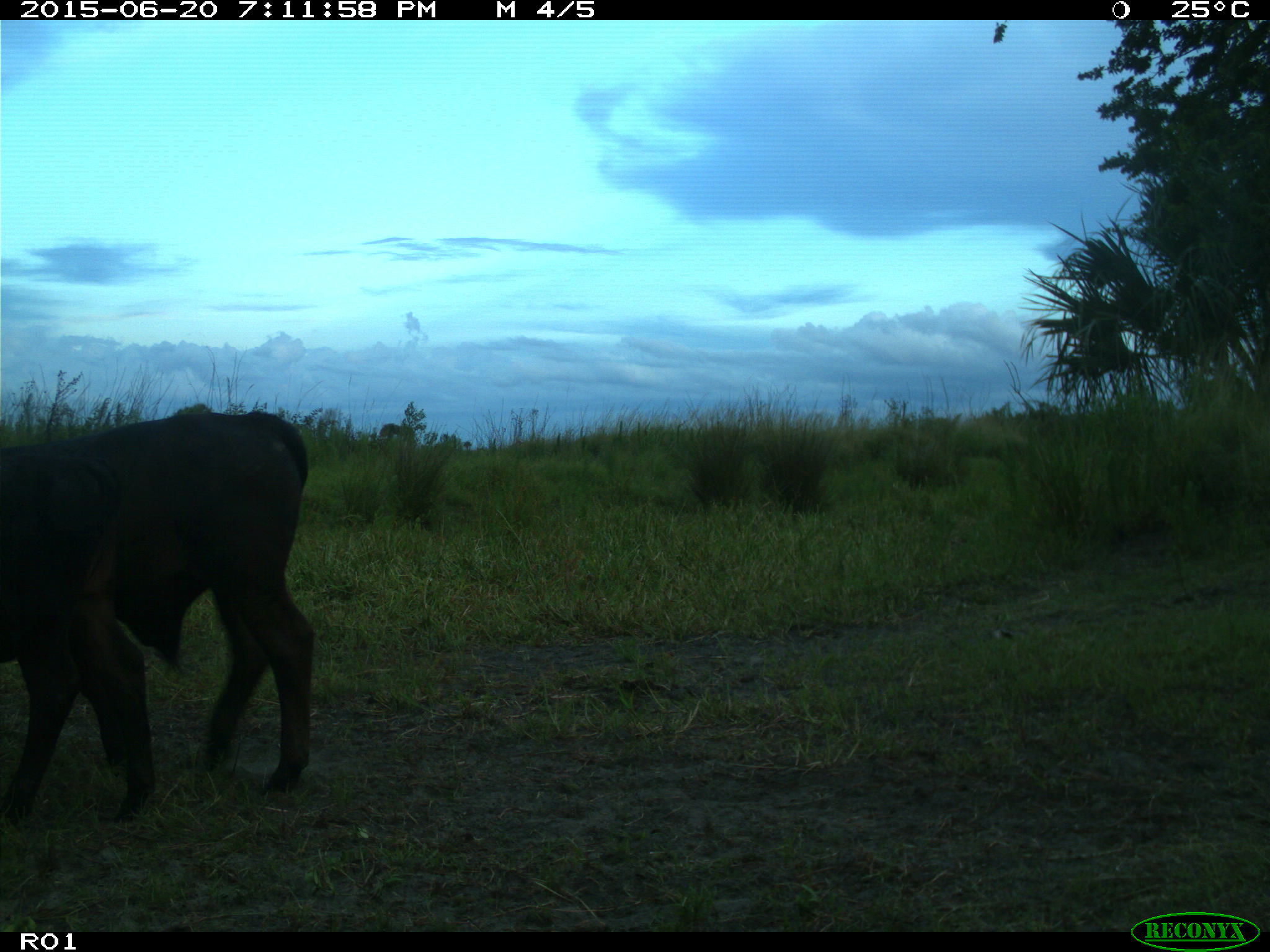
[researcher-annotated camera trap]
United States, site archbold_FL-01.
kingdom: Animalia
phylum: Chordata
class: Mammalia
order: Artiodactyla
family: Bovidae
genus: Bos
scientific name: Bos taurus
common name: domestic cow